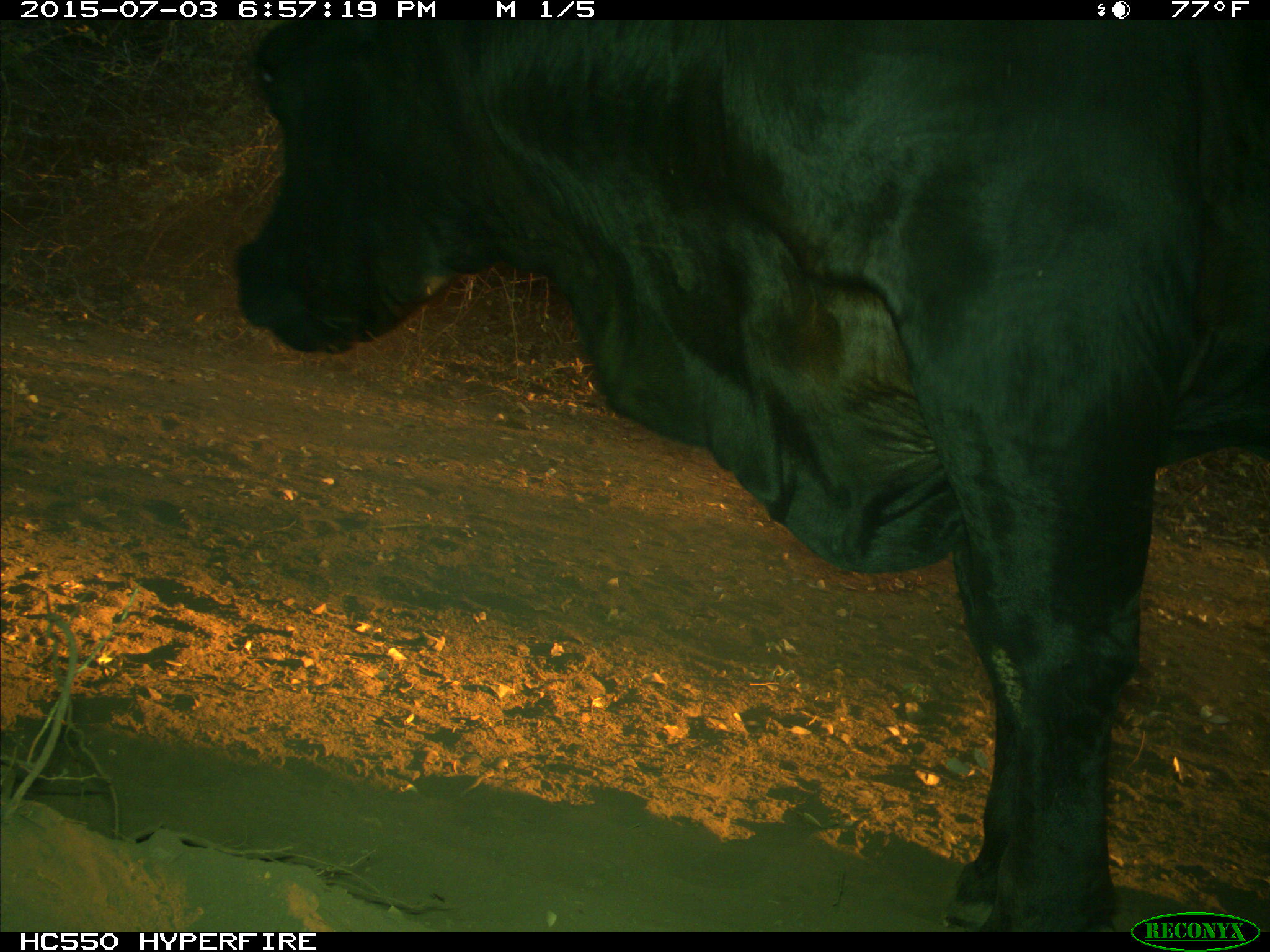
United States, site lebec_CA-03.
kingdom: Animalia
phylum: Chordata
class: Mammalia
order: Artiodactyla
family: Bovidae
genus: Bos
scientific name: Bos taurus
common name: domestic cow